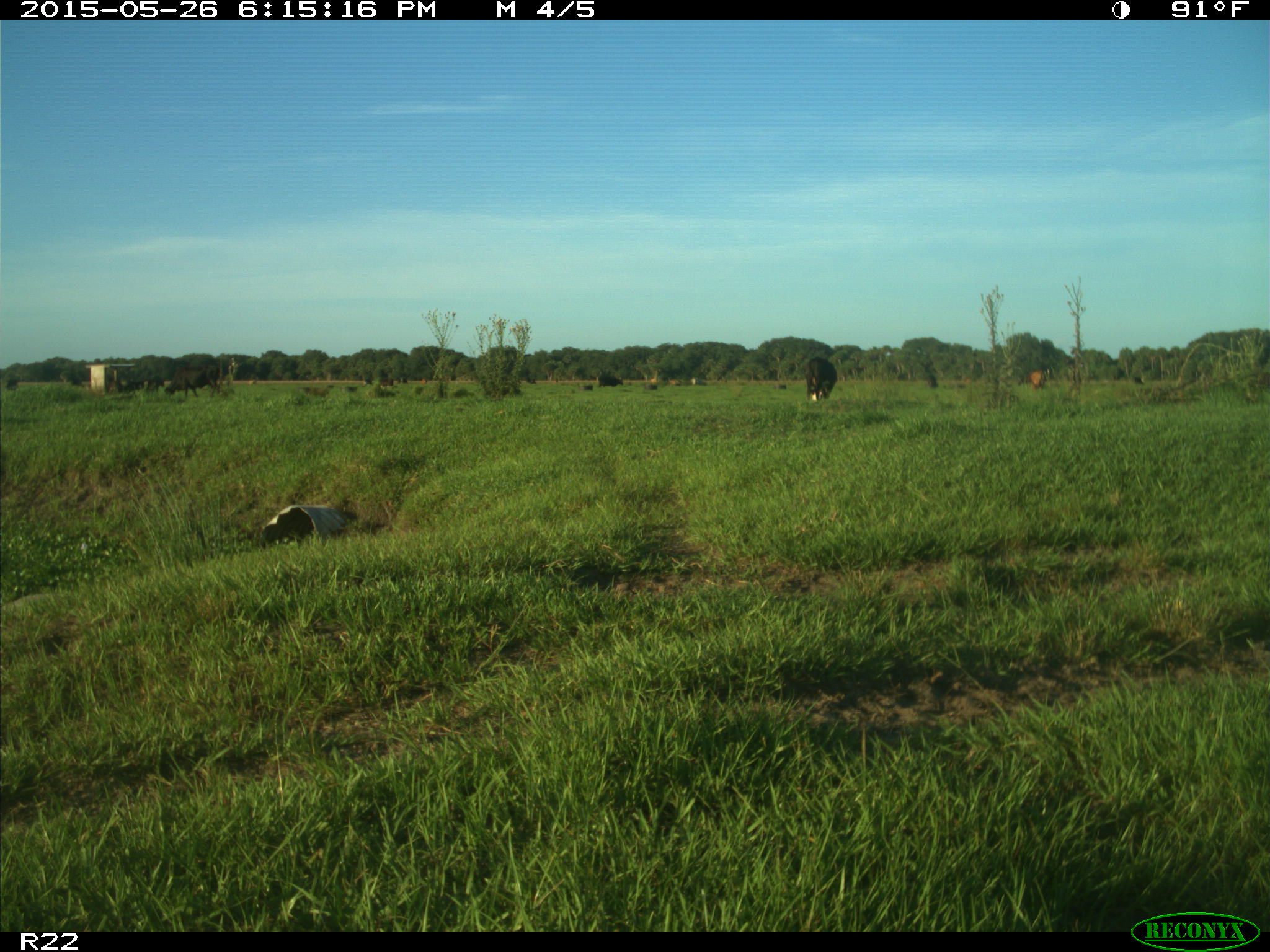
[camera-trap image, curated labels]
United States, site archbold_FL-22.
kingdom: Animalia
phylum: Chordata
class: Mammalia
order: Artiodactyla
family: Bovidae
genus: Bos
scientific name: Bos taurus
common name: domestic cow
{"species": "Bos taurus (domestic cow)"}